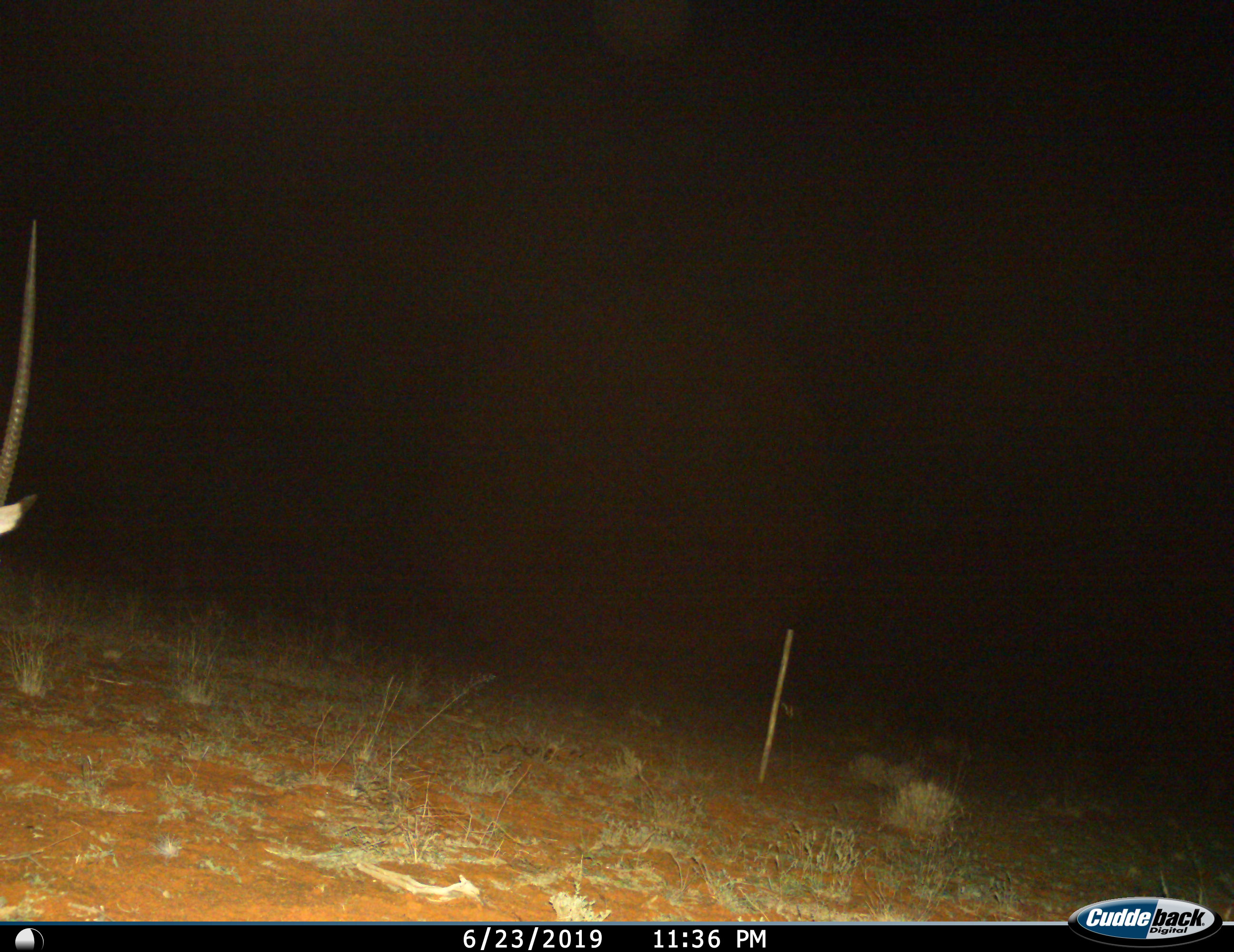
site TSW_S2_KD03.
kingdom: Animalia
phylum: Chordata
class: Mammalia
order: Artiodactyla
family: Bovidae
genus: Oryx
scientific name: Oryx gazella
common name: gemsbok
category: oryx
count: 1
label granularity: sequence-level